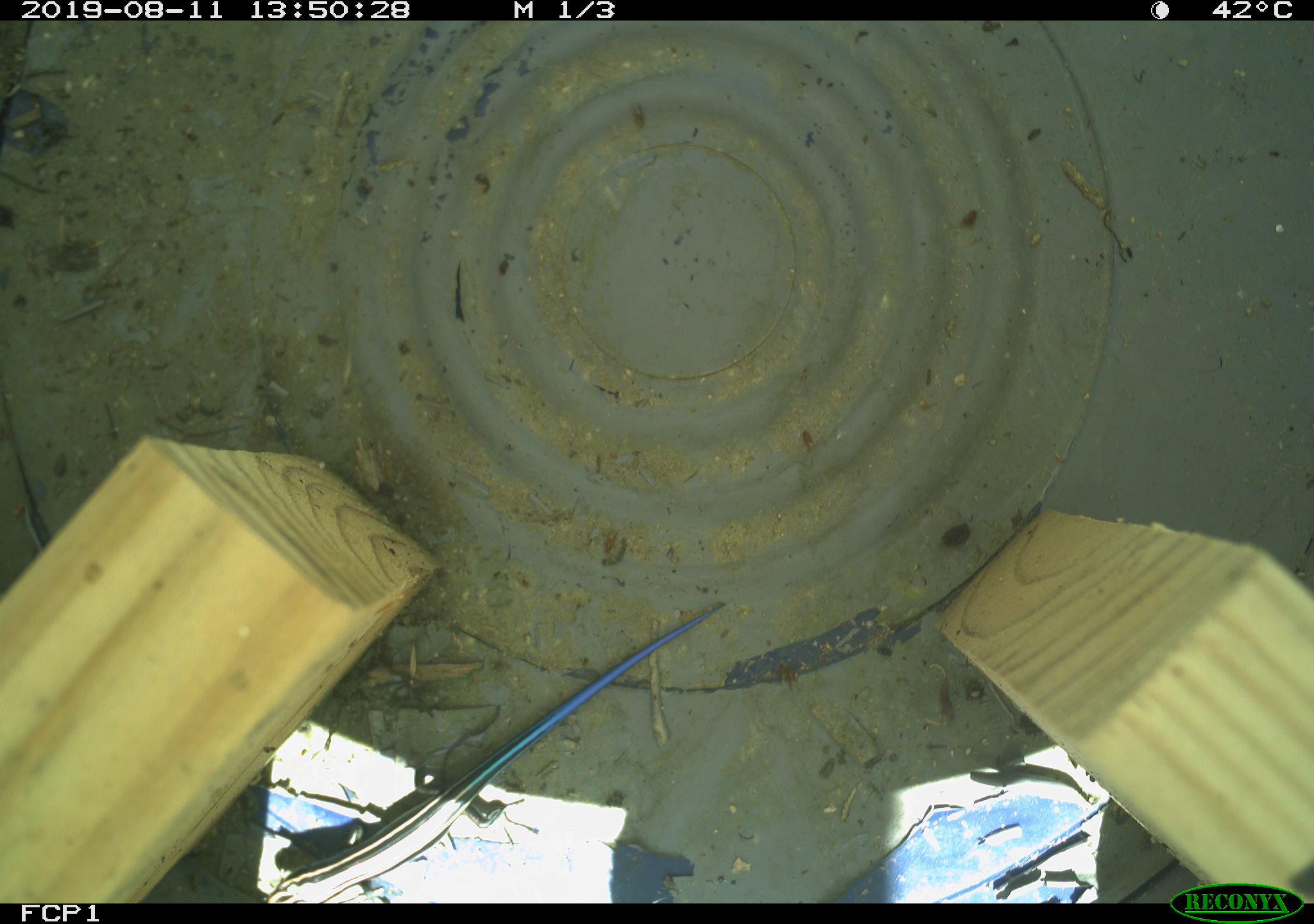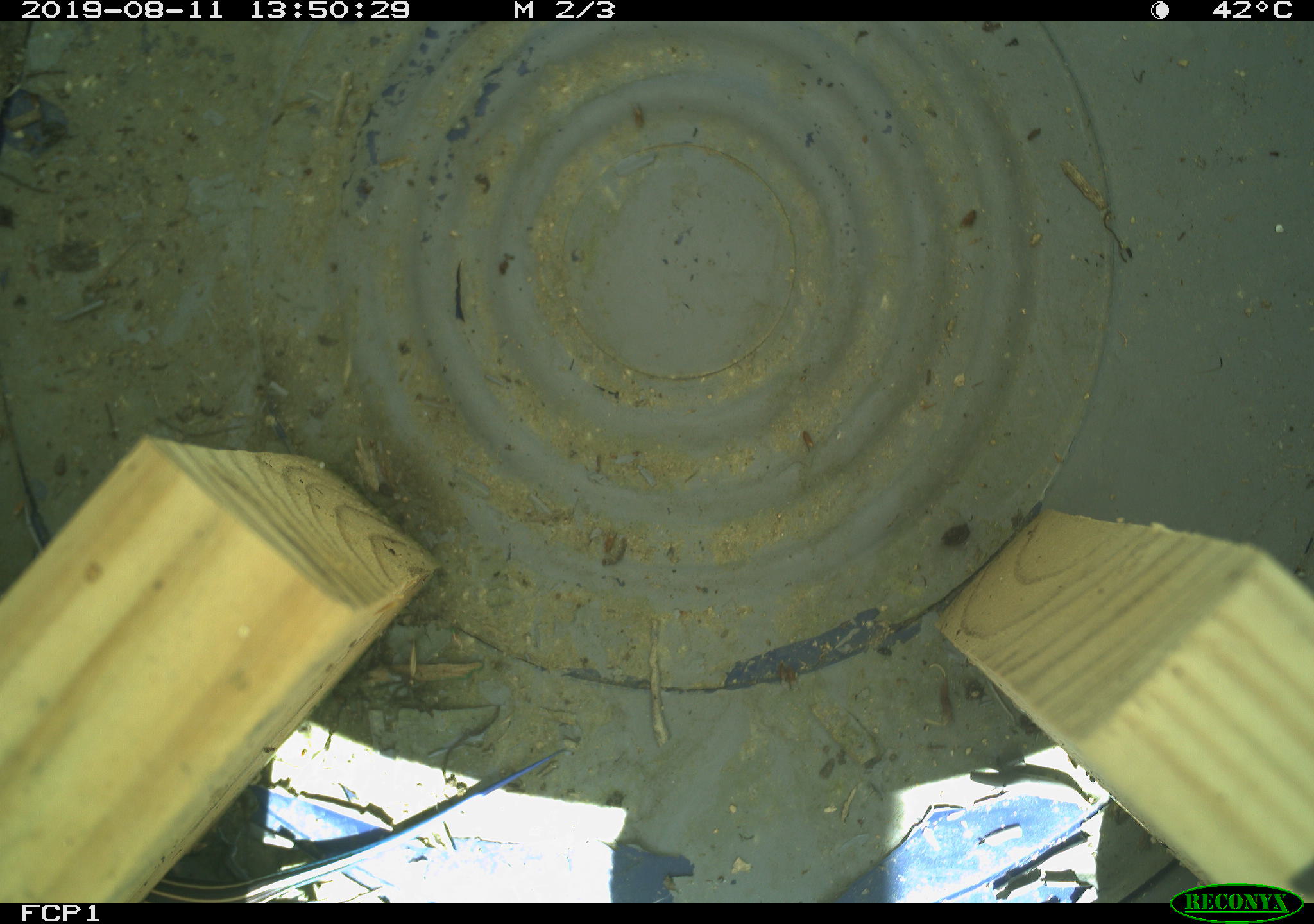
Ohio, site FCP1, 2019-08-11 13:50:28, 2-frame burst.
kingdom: Animalia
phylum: Chordata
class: Reptilia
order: Squamata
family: Scincidae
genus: Plestiodon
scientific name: Plestiodon fasciatus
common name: common five-lined skink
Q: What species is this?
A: Common five-lined skink (Plestiodon fasciatus).